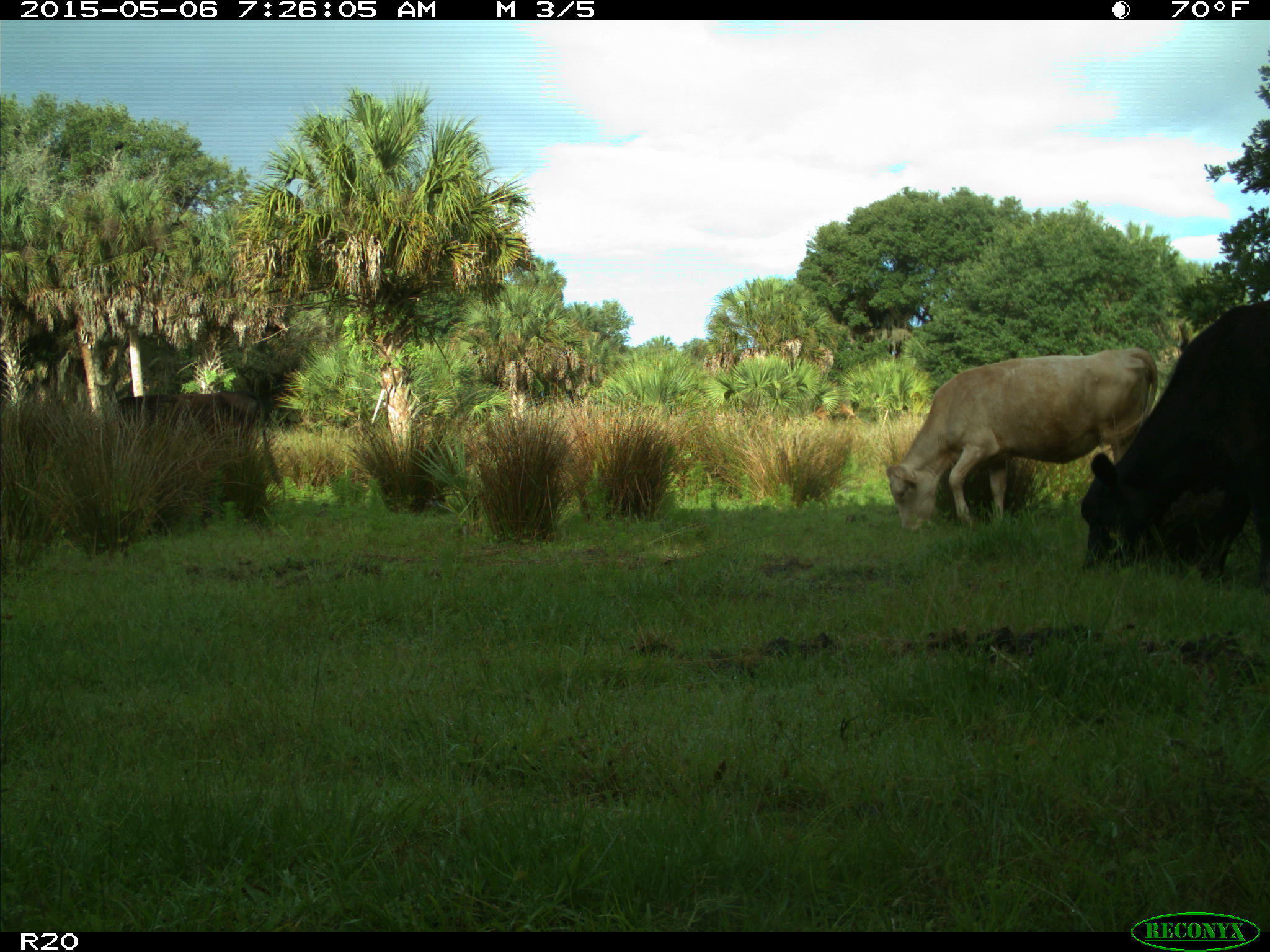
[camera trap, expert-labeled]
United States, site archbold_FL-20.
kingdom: Animalia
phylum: Chordata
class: Mammalia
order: Artiodactyla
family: Bovidae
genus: Bos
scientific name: Bos taurus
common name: domestic cow